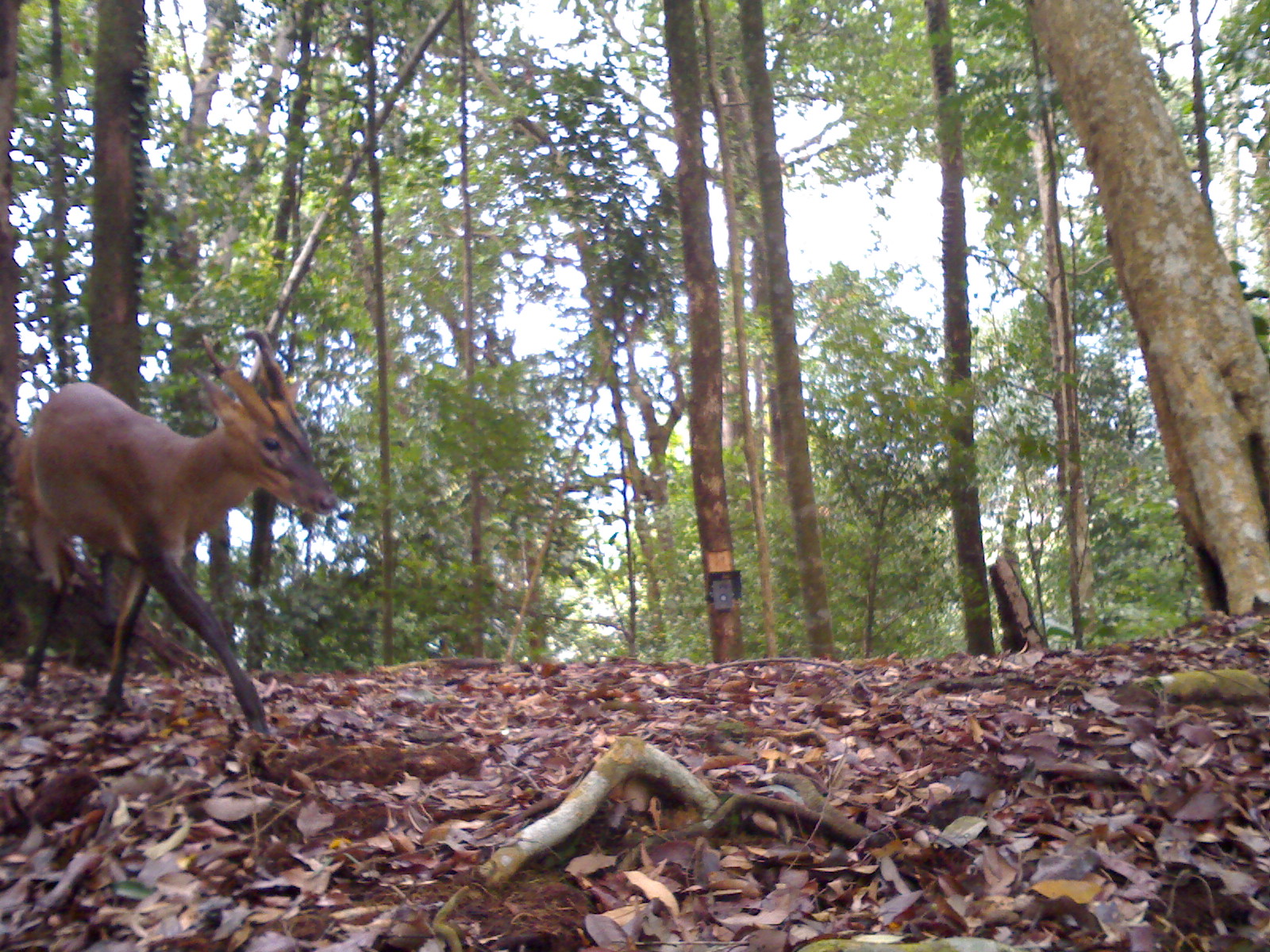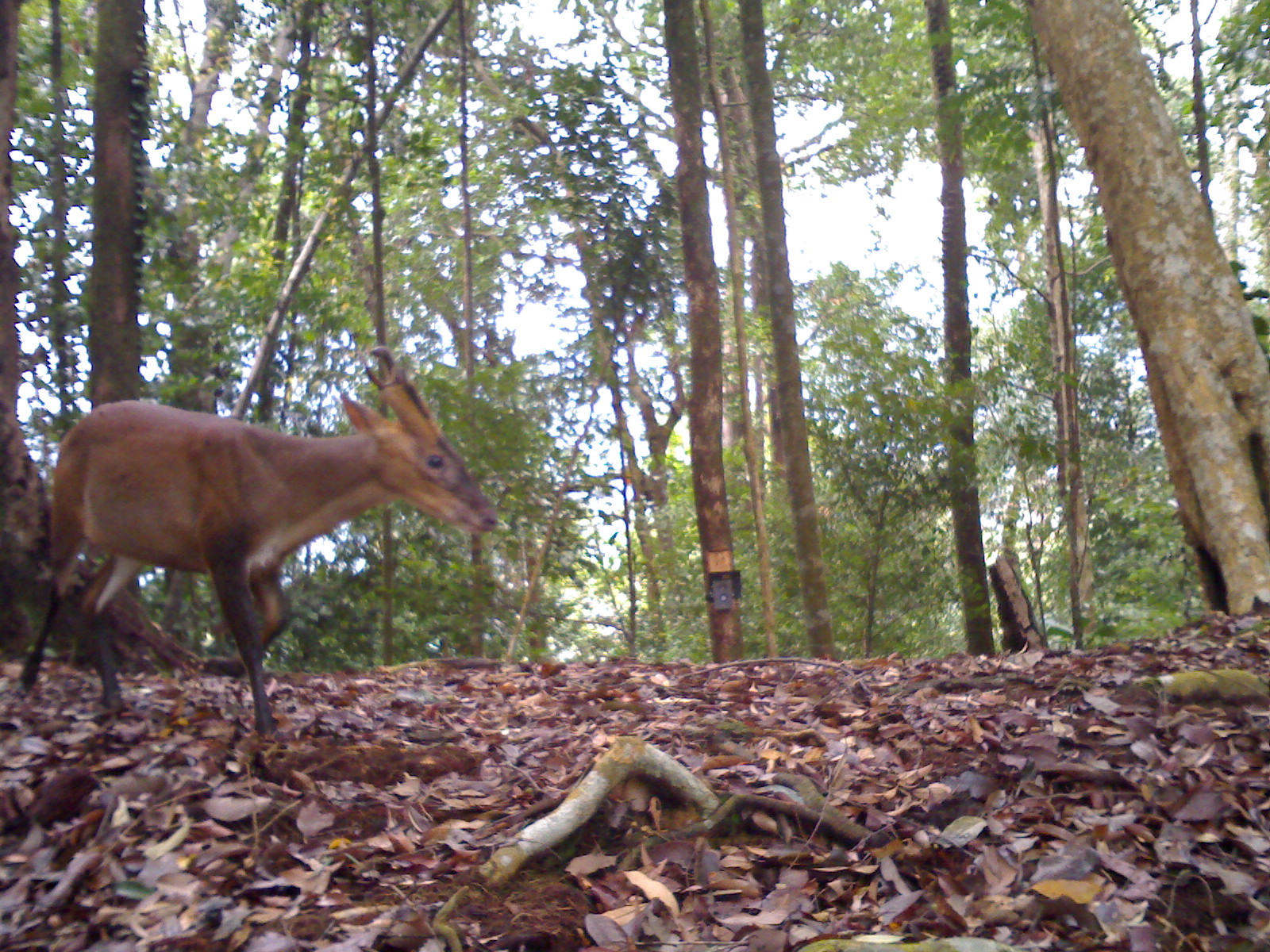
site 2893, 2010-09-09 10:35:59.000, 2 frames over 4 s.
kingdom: Animalia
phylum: Chordata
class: Mammalia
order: Artiodactyla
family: Cervidae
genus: Muntiacus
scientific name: Muntiacus muntjak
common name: southern red muntjac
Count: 1.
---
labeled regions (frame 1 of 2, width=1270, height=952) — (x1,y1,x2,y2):
muntiacus muntjak: (14,328,337,739)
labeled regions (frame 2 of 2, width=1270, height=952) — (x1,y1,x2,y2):
muntiacus muntjak: (16,343,497,742)